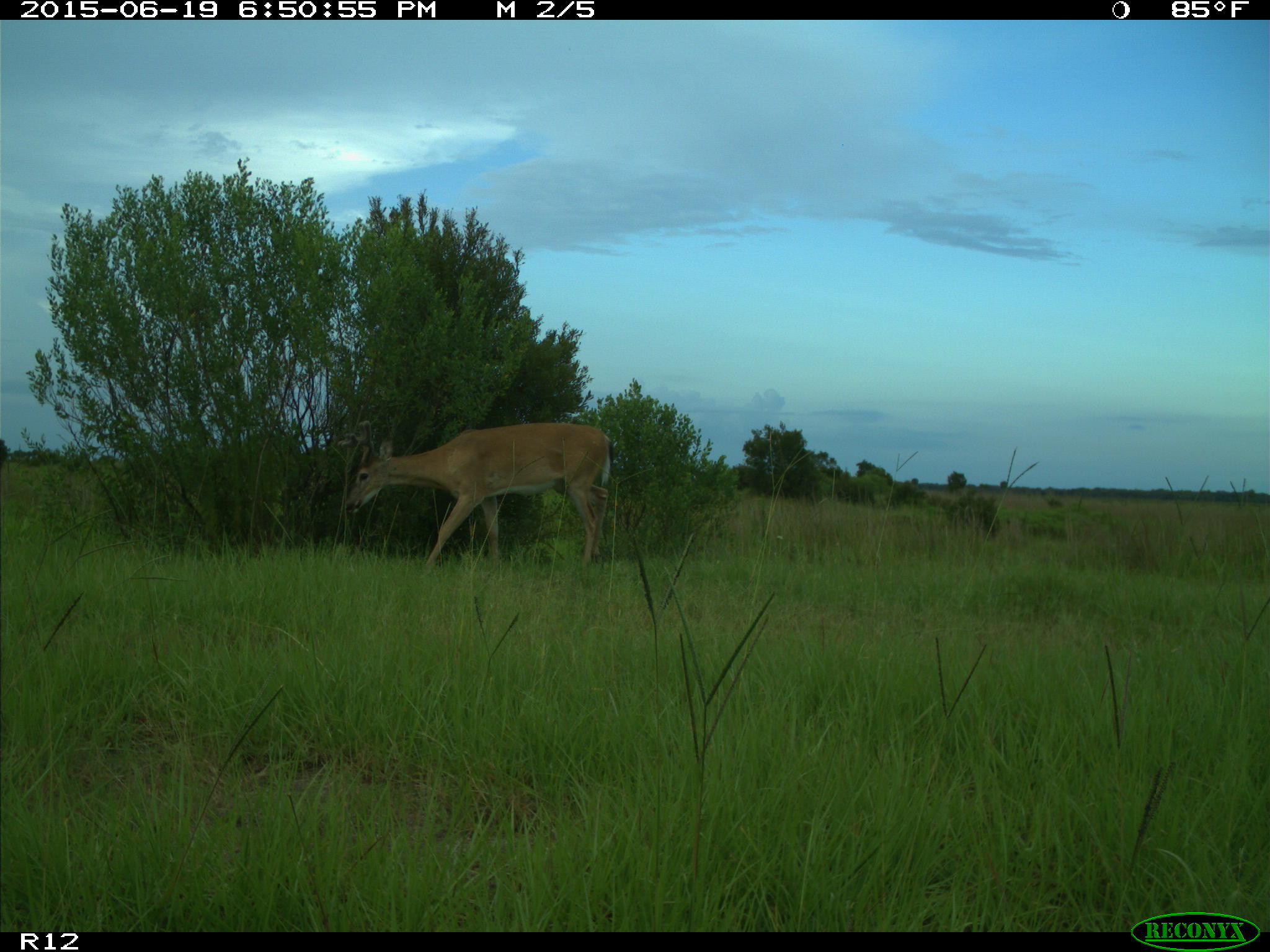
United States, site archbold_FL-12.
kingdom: Animalia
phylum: Chordata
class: Mammalia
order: Artiodactyla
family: Cervidae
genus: Odocoileus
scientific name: Odocoileus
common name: deer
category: unidentified deer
Unidentified deer (deer) (Odocoileus).